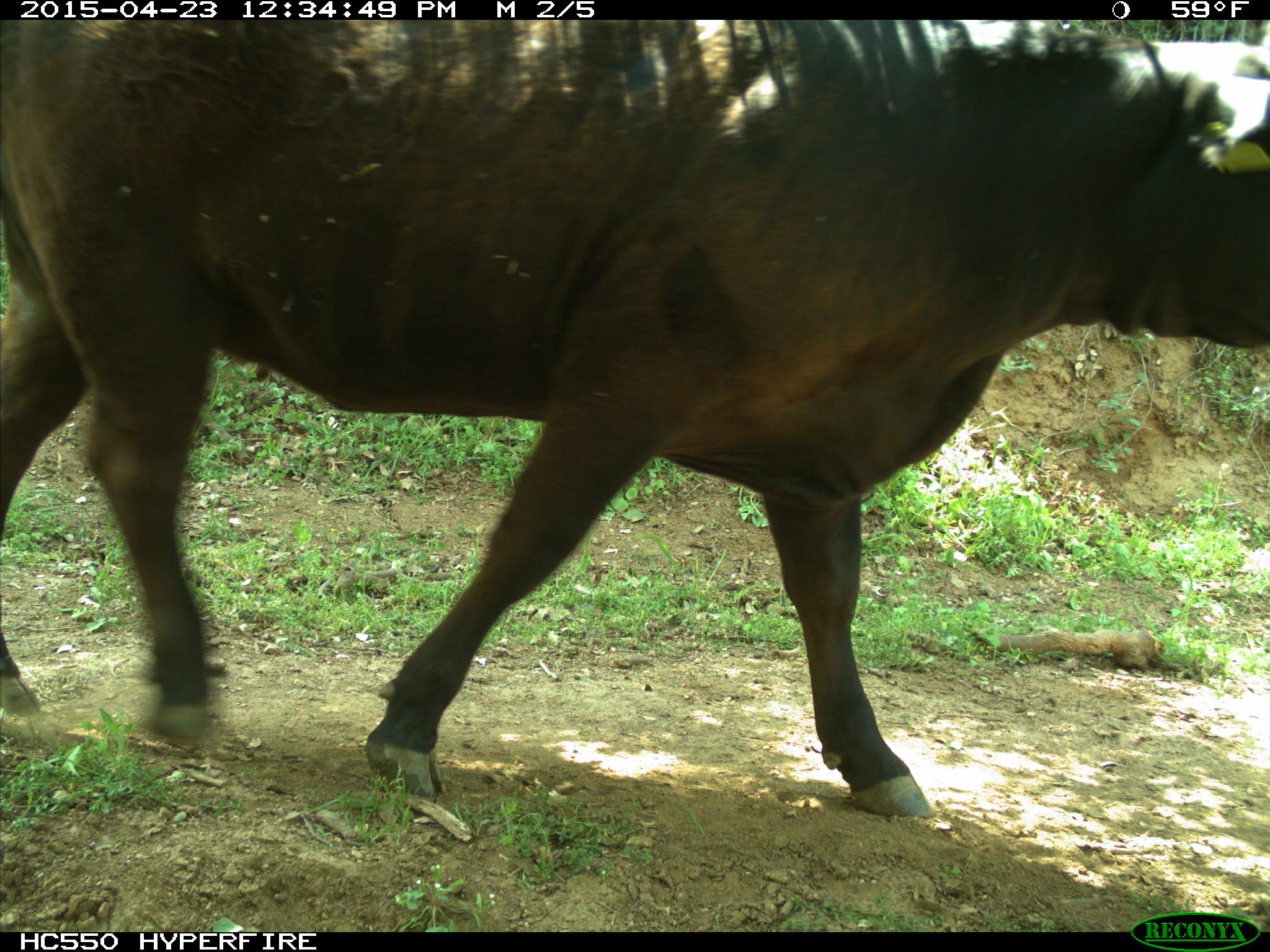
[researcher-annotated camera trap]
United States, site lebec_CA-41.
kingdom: Animalia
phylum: Chordata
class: Mammalia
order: Artiodactyla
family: Bovidae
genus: Bos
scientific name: Bos taurus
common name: domestic cow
Bos taurus (domestic cow).